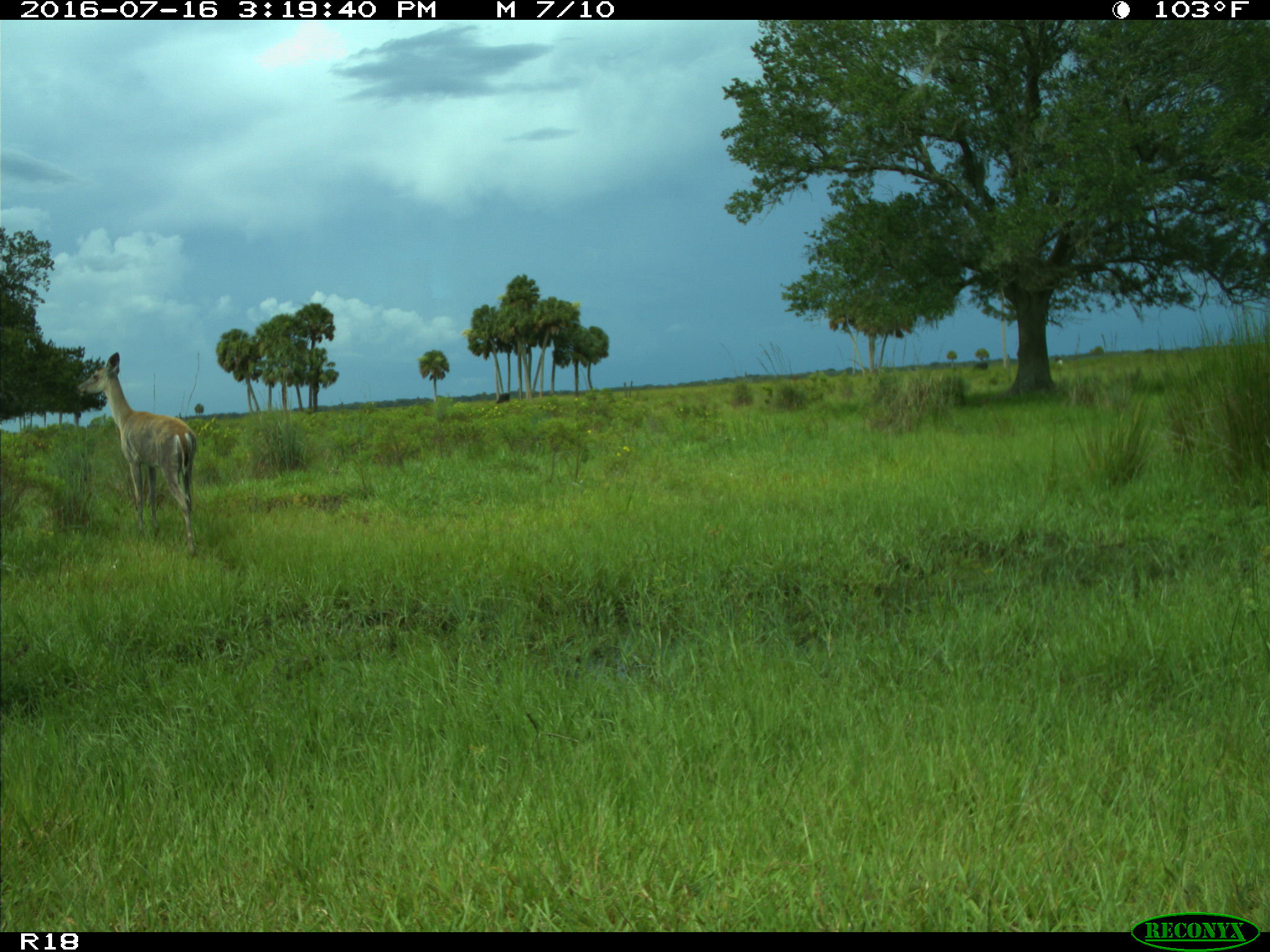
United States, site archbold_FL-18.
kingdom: Animalia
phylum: Chordata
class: Mammalia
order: Artiodactyla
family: Cervidae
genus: Odocoileus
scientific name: Odocoileus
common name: deer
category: unidentified deer